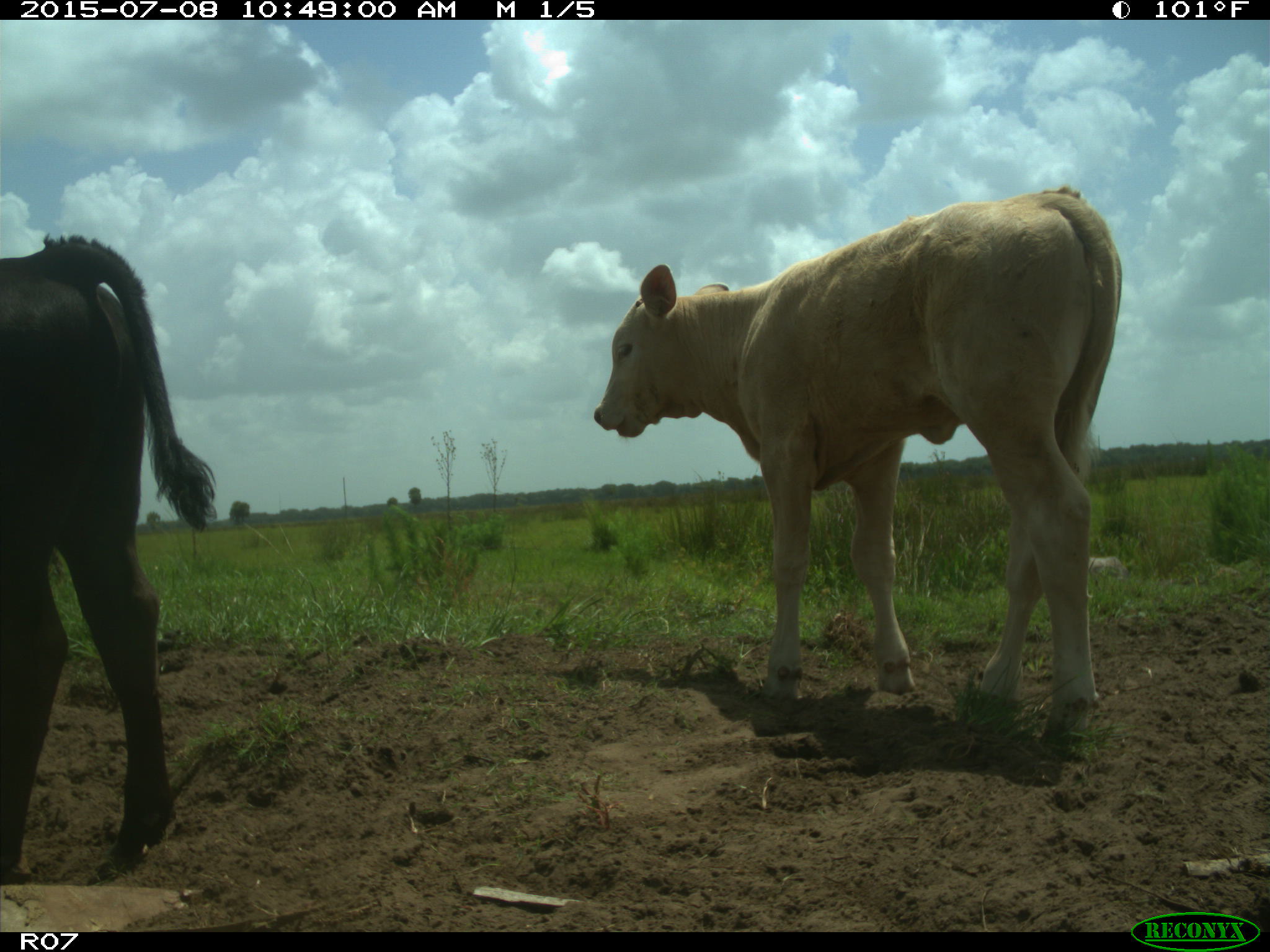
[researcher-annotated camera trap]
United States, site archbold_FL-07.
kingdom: Animalia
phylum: Chordata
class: Mammalia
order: Artiodactyla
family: Bovidae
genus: Bos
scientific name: Bos taurus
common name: domestic cow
Bos taurus (domestic cow).